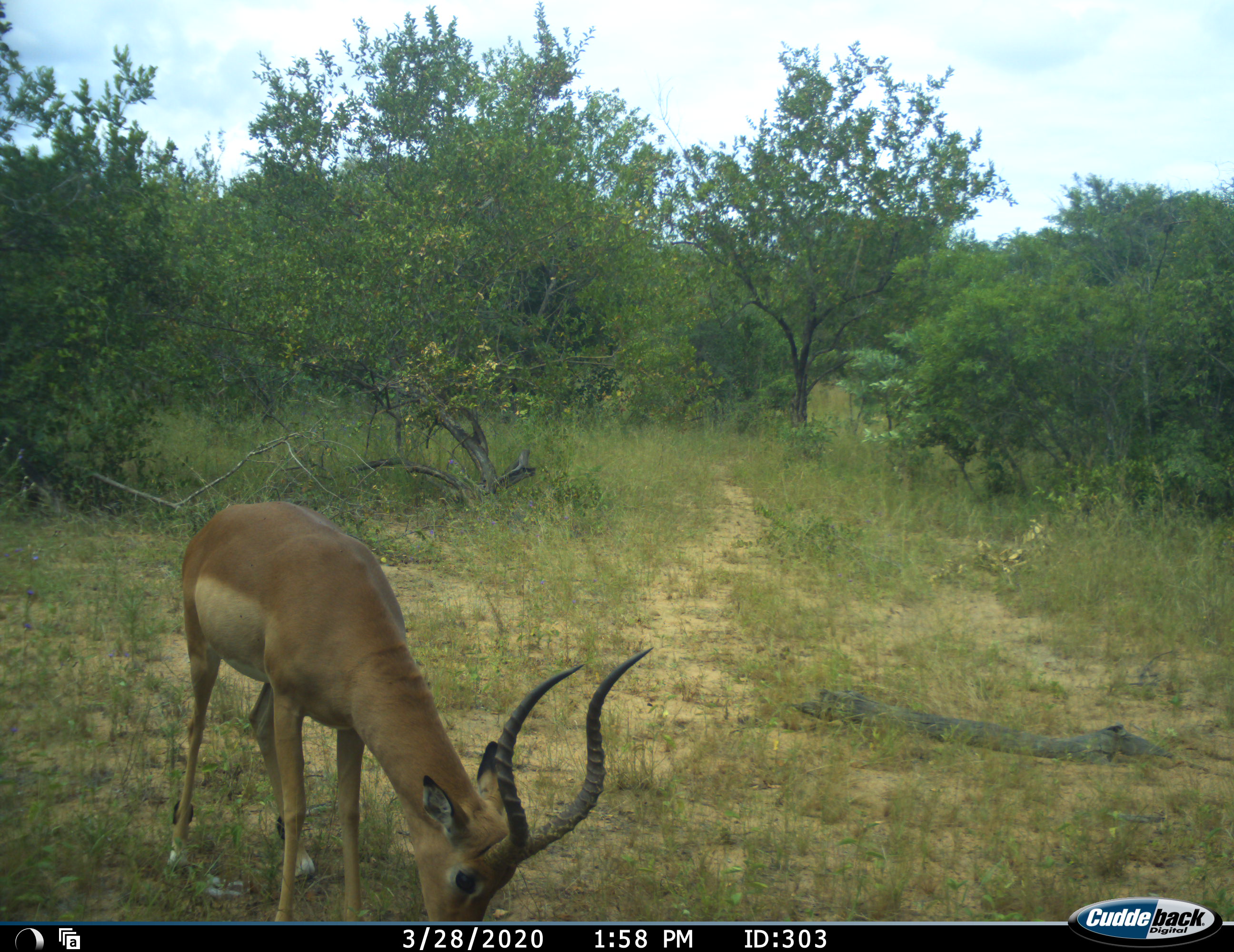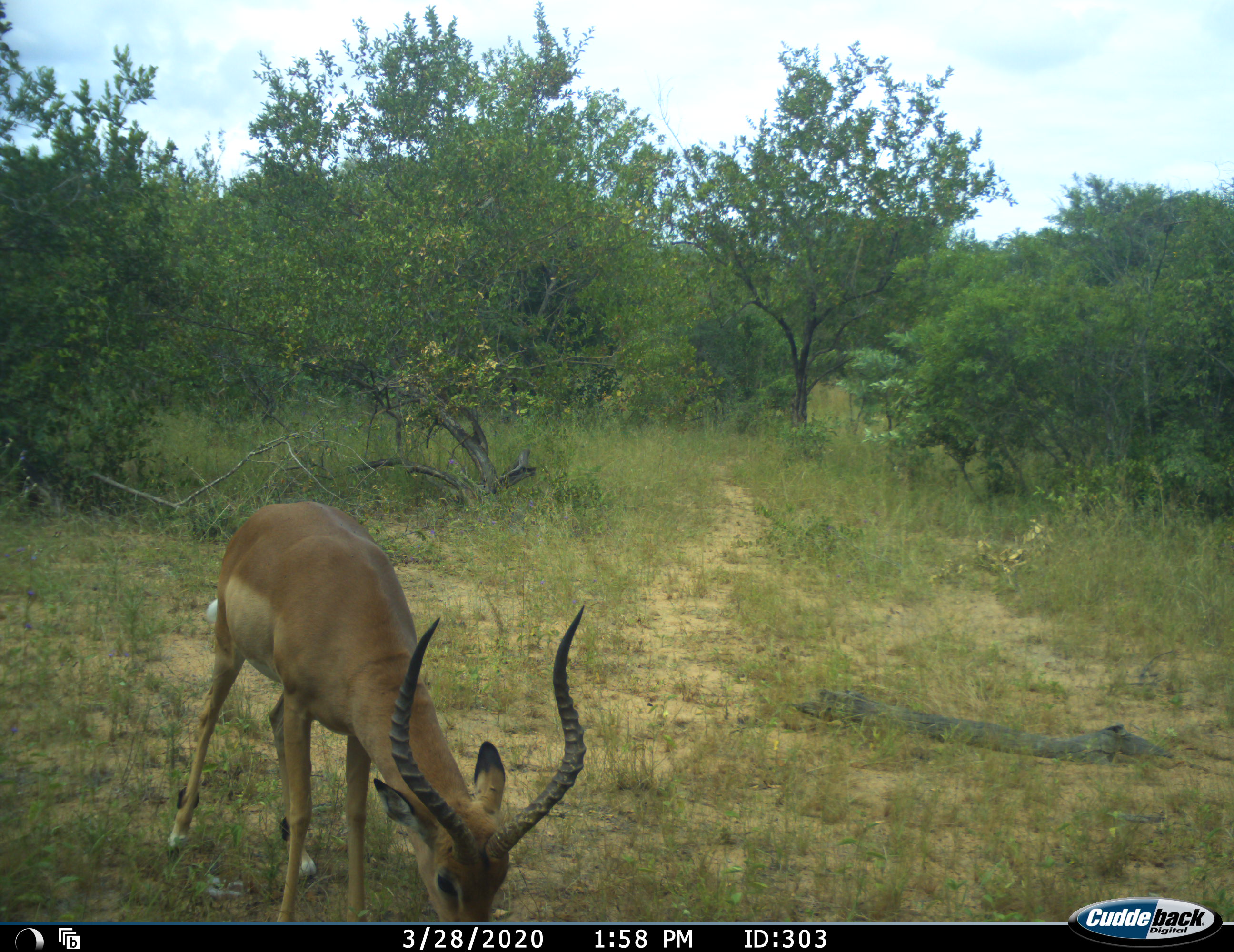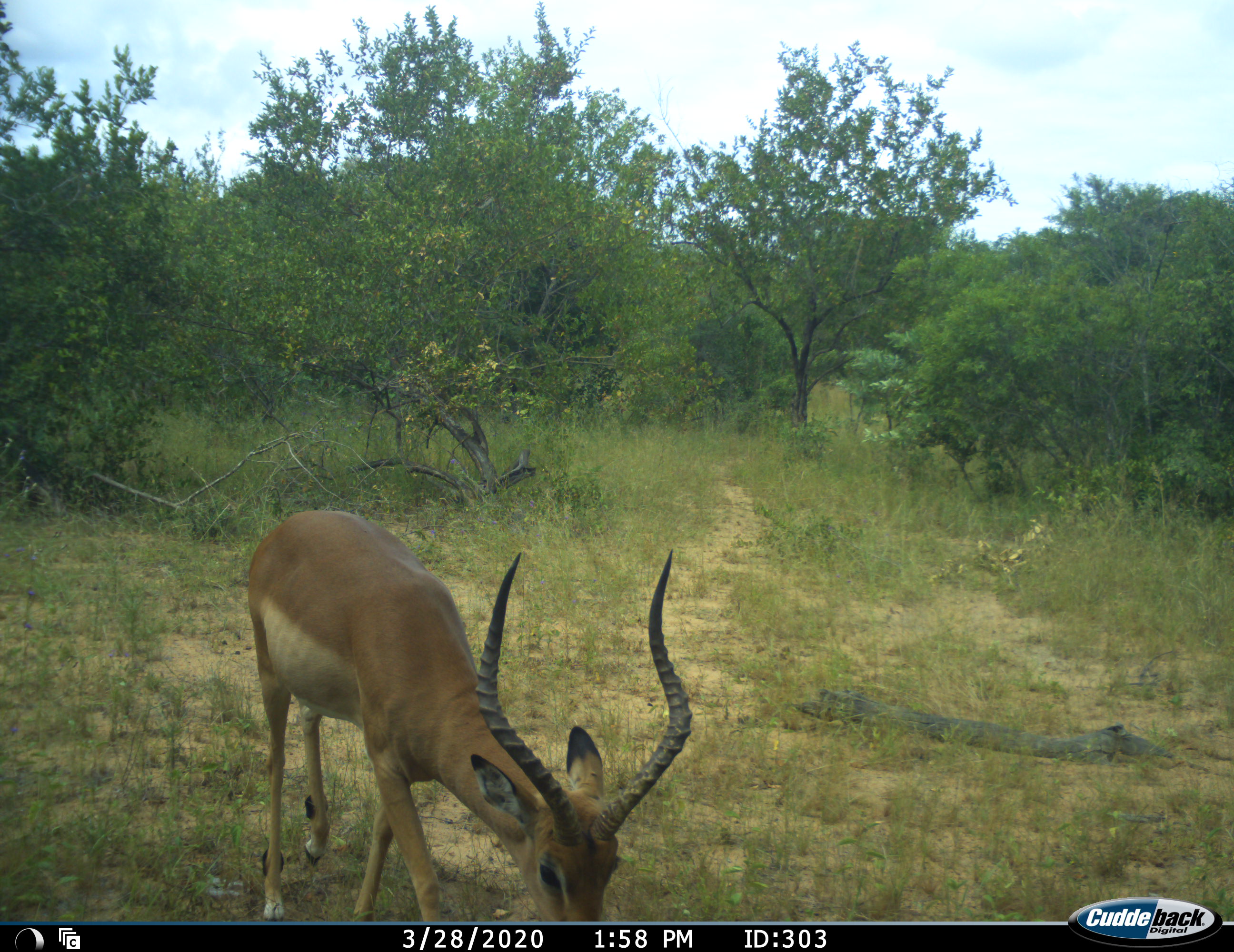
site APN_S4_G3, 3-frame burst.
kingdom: Animalia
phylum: Chordata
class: Mammalia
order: Artiodactyla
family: Bovidae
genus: Aepyceros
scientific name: Aepyceros melampus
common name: impala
Impala (Aepyceros melampus), count 1. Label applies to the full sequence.